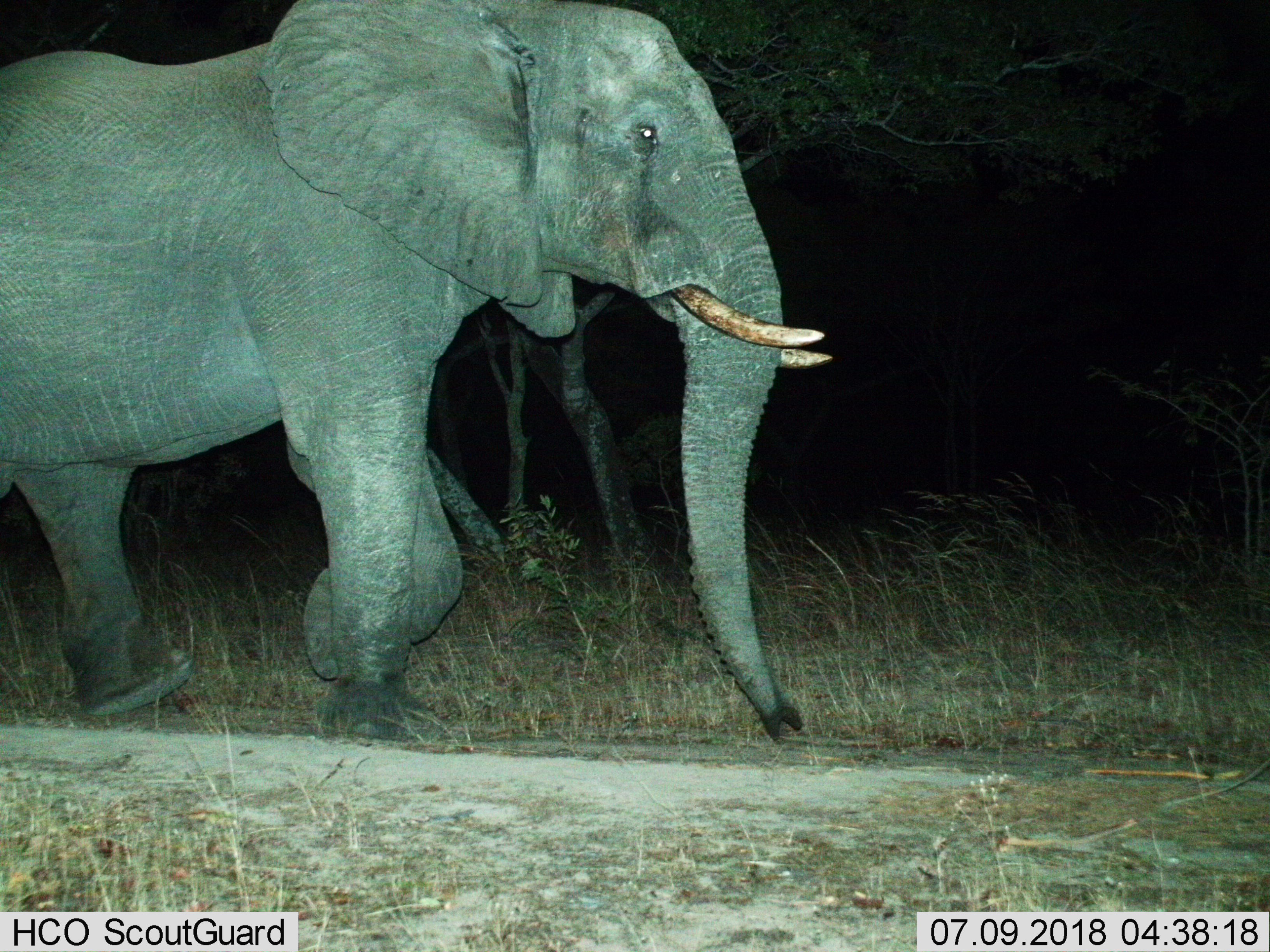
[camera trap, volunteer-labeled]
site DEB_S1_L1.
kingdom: Animalia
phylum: Chordata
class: Mammalia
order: Proboscidea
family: Elephantidae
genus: Loxodonta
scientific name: Loxodonta africana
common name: african bush elephant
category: elephant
Elephant (african bush elephant) (Loxodonta africana), count 1. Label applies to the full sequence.